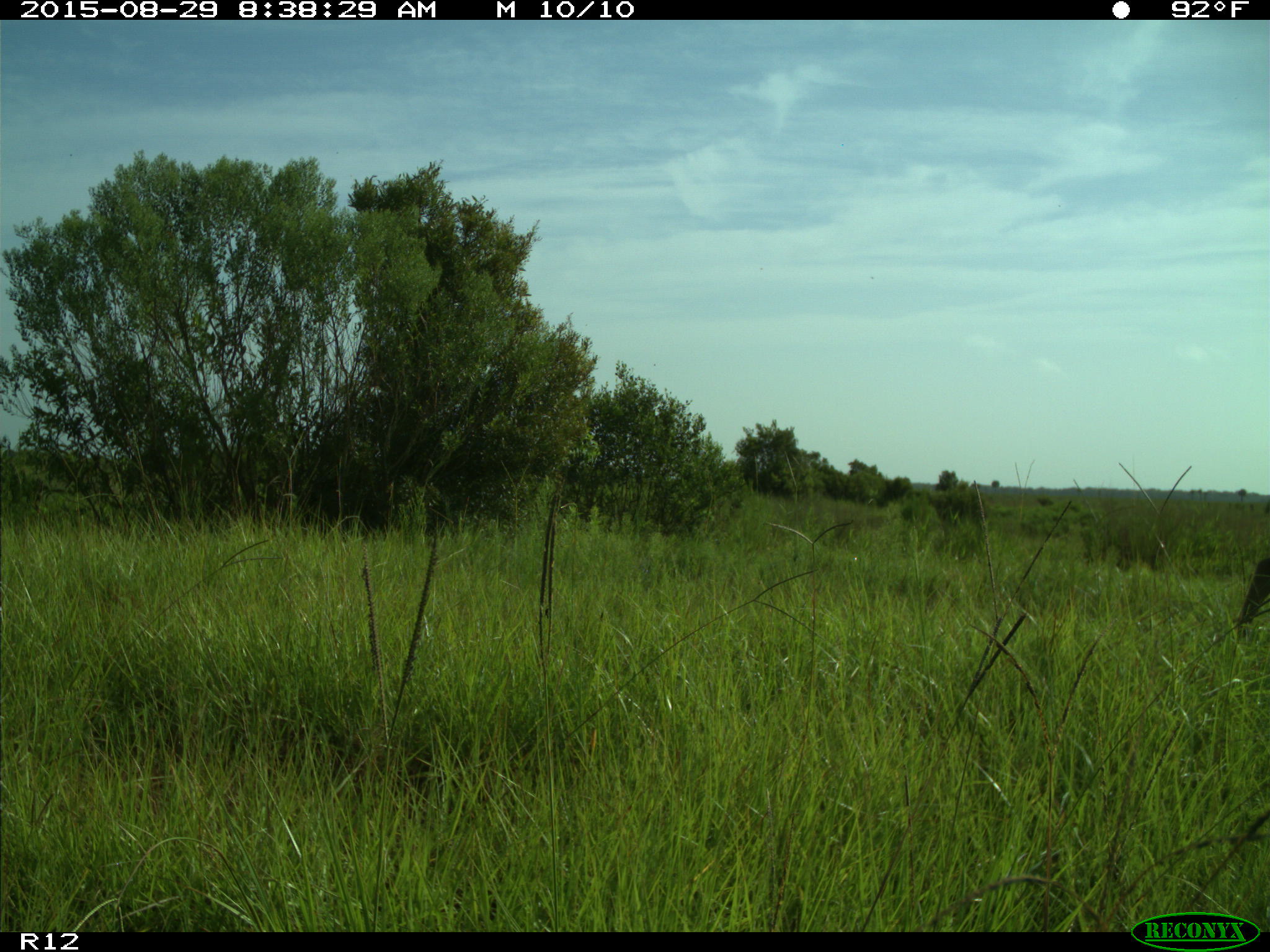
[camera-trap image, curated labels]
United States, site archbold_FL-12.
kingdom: Animalia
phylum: Chordata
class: Mammalia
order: Artiodactyla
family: Cervidae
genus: Odocoileus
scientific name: Odocoileus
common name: deer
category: unidentified deer